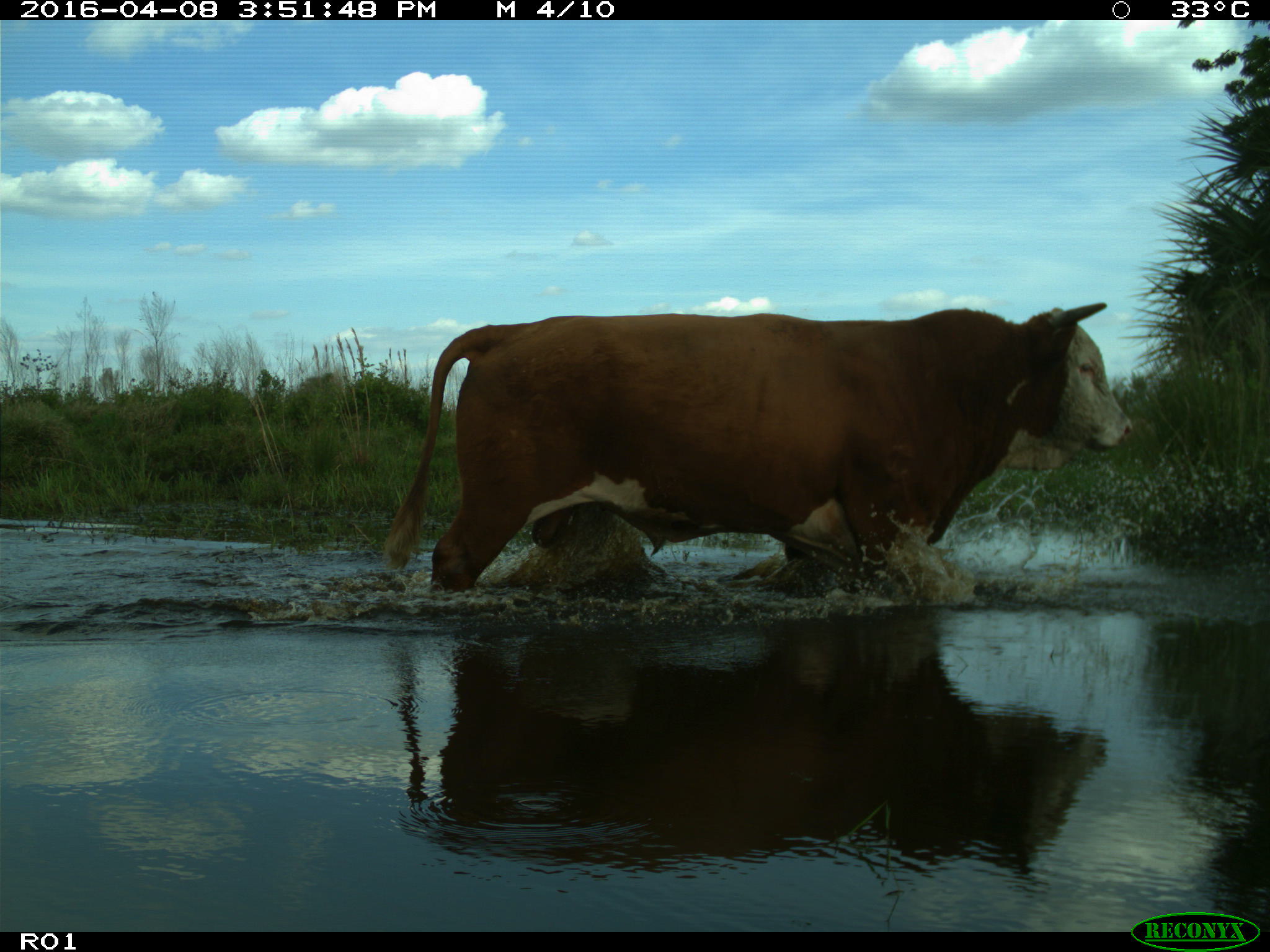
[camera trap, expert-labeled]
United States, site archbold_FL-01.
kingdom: Animalia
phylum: Chordata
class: Mammalia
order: Artiodactyla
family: Bovidae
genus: Bos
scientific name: Bos taurus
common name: domestic cow